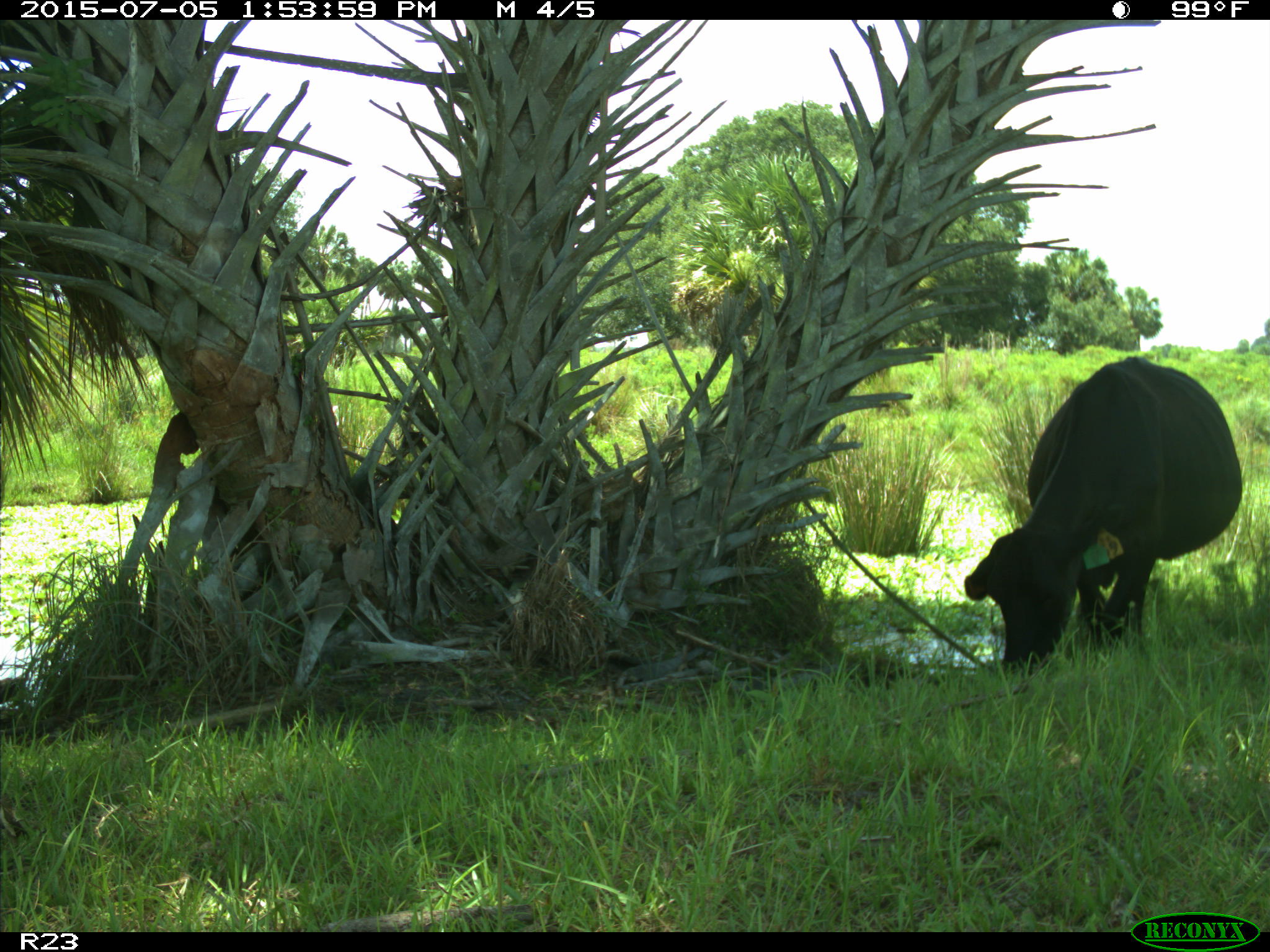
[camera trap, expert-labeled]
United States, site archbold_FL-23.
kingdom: Animalia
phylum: Chordata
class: Mammalia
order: Artiodactyla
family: Bovidae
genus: Bos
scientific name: Bos taurus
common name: domestic cow